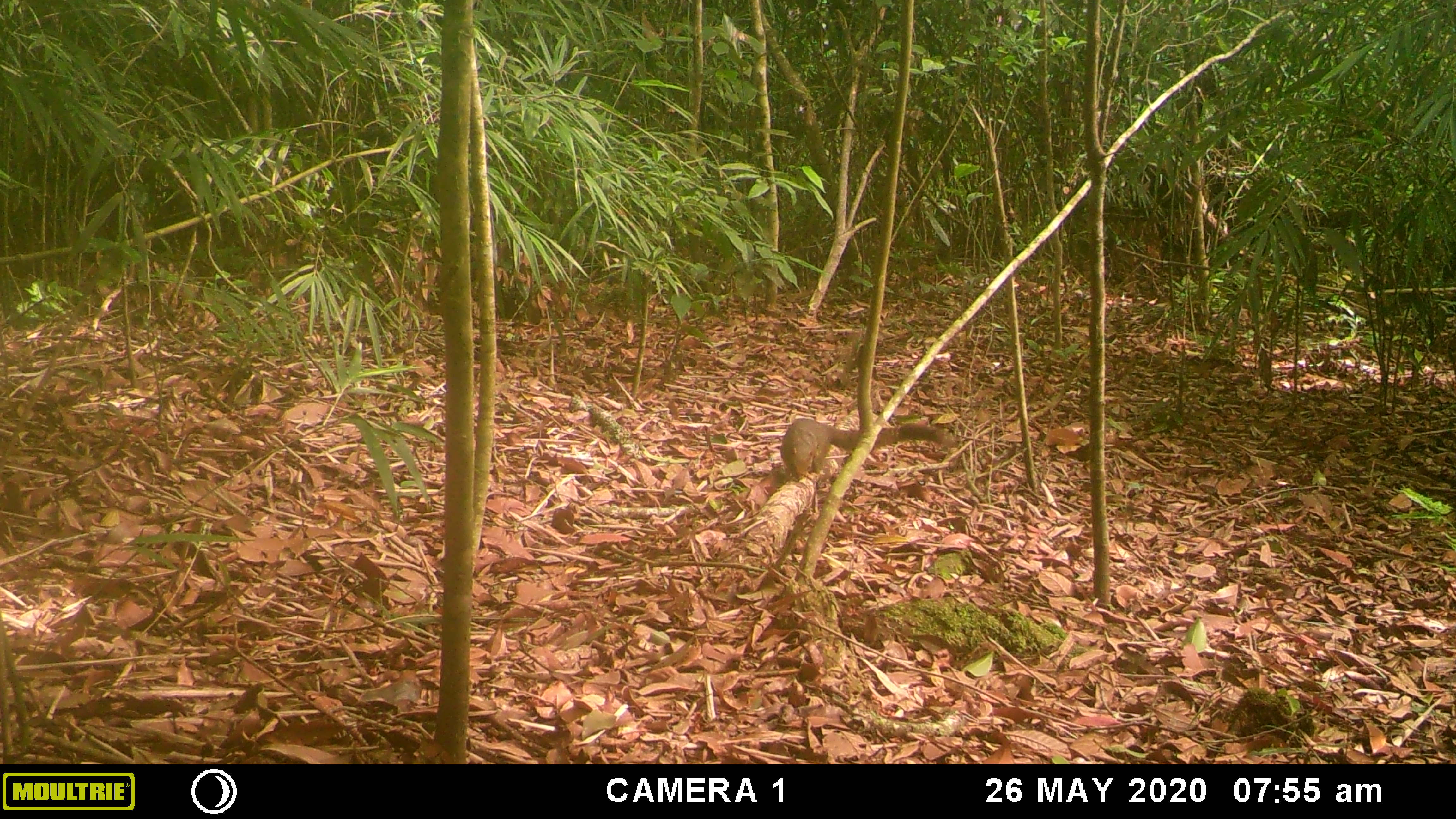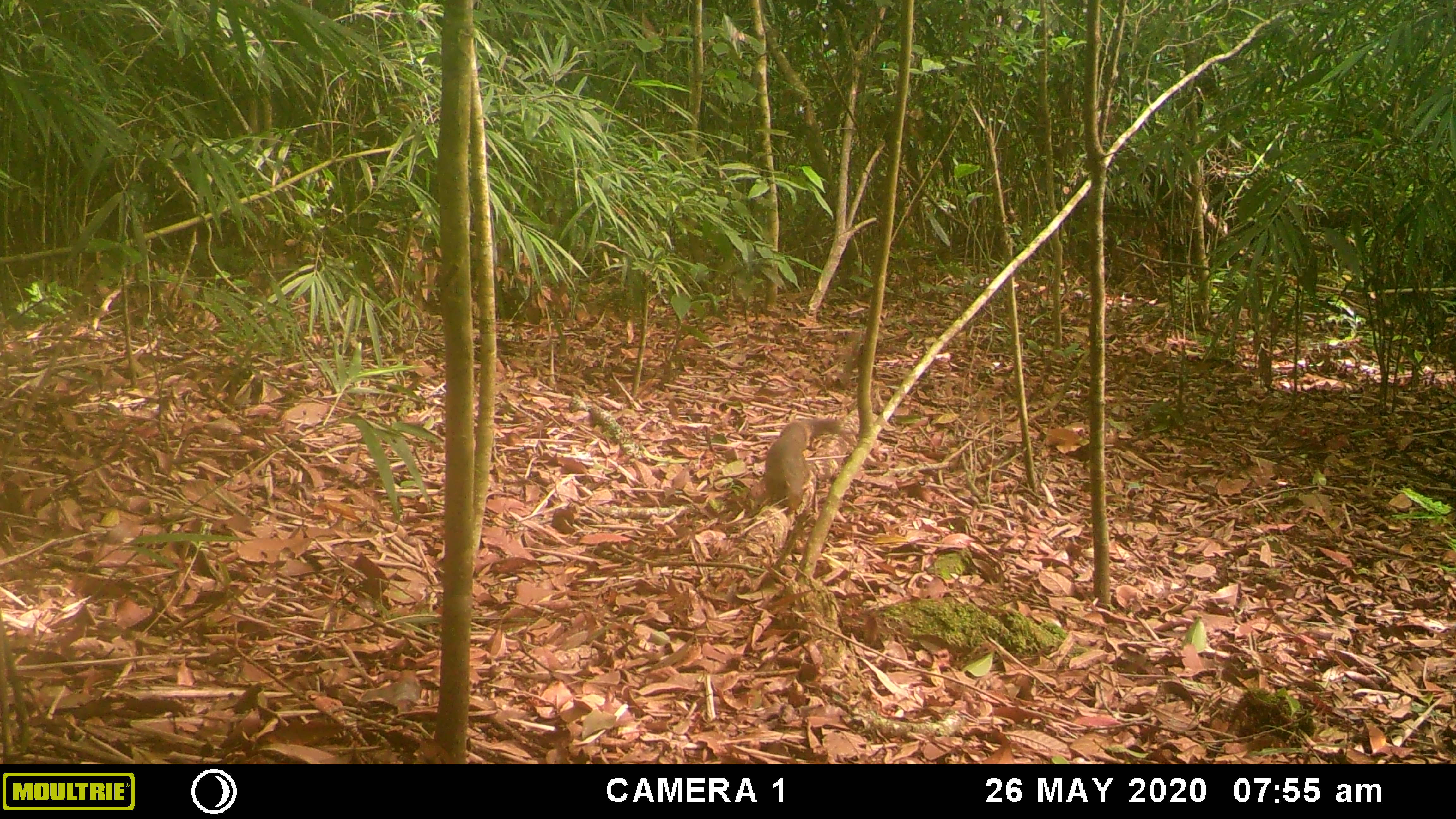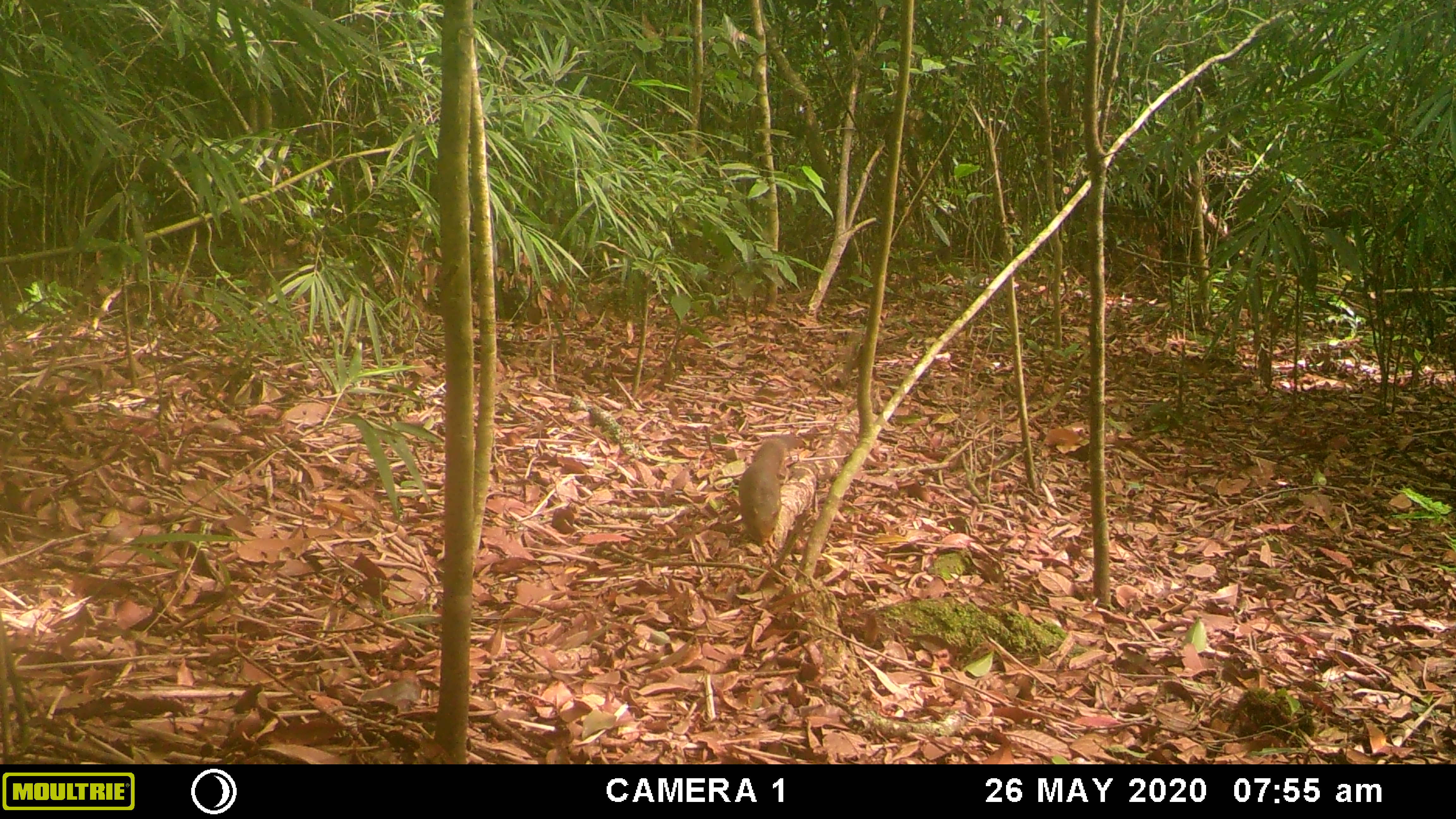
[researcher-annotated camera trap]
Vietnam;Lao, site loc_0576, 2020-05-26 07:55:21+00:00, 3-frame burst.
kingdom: Animalia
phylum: Chordata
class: Mammalia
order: Rodentia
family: Sciuridae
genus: Callosciurus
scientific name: Callosciurus erythraeus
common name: pallas's squirrel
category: pallass squirrel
Pallass squirrel (pallas's squirrel) (Callosciurus erythraeus). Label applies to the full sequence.